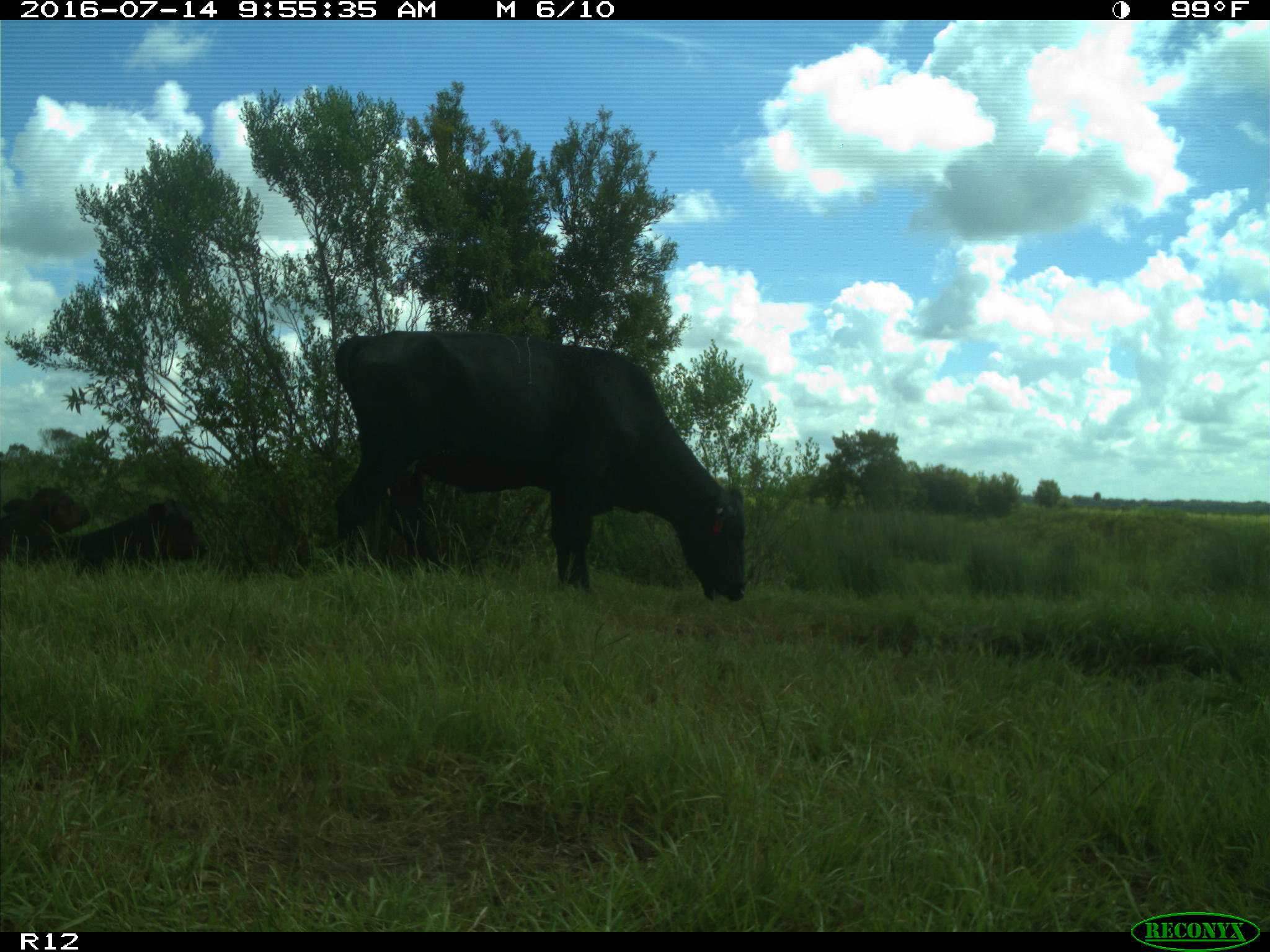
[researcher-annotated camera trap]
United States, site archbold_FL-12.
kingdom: Animalia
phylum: Chordata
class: Mammalia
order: Artiodactyla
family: Bovidae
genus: Bos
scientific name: Bos taurus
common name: domestic cow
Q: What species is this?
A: Bos taurus (domestic cow).